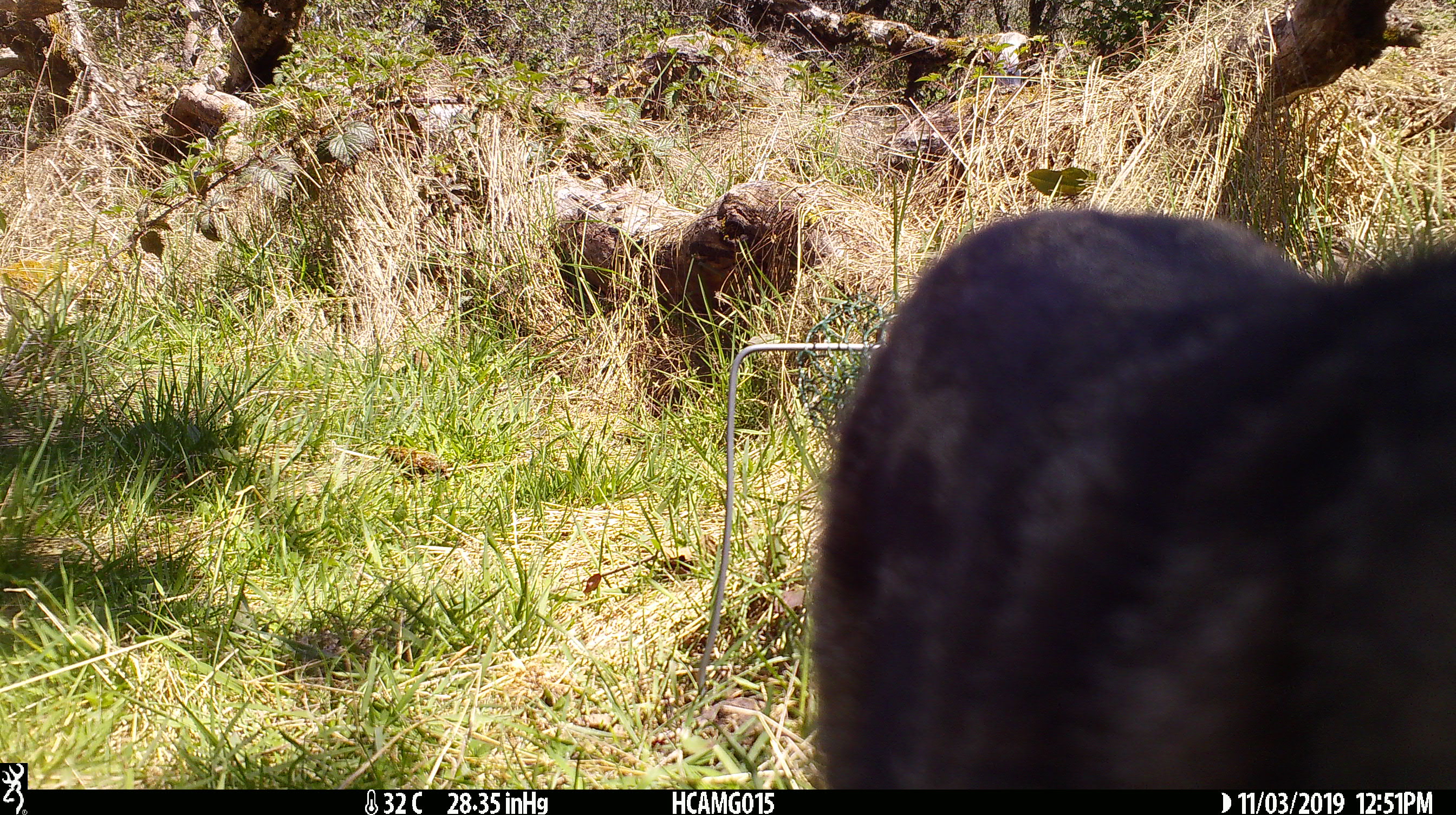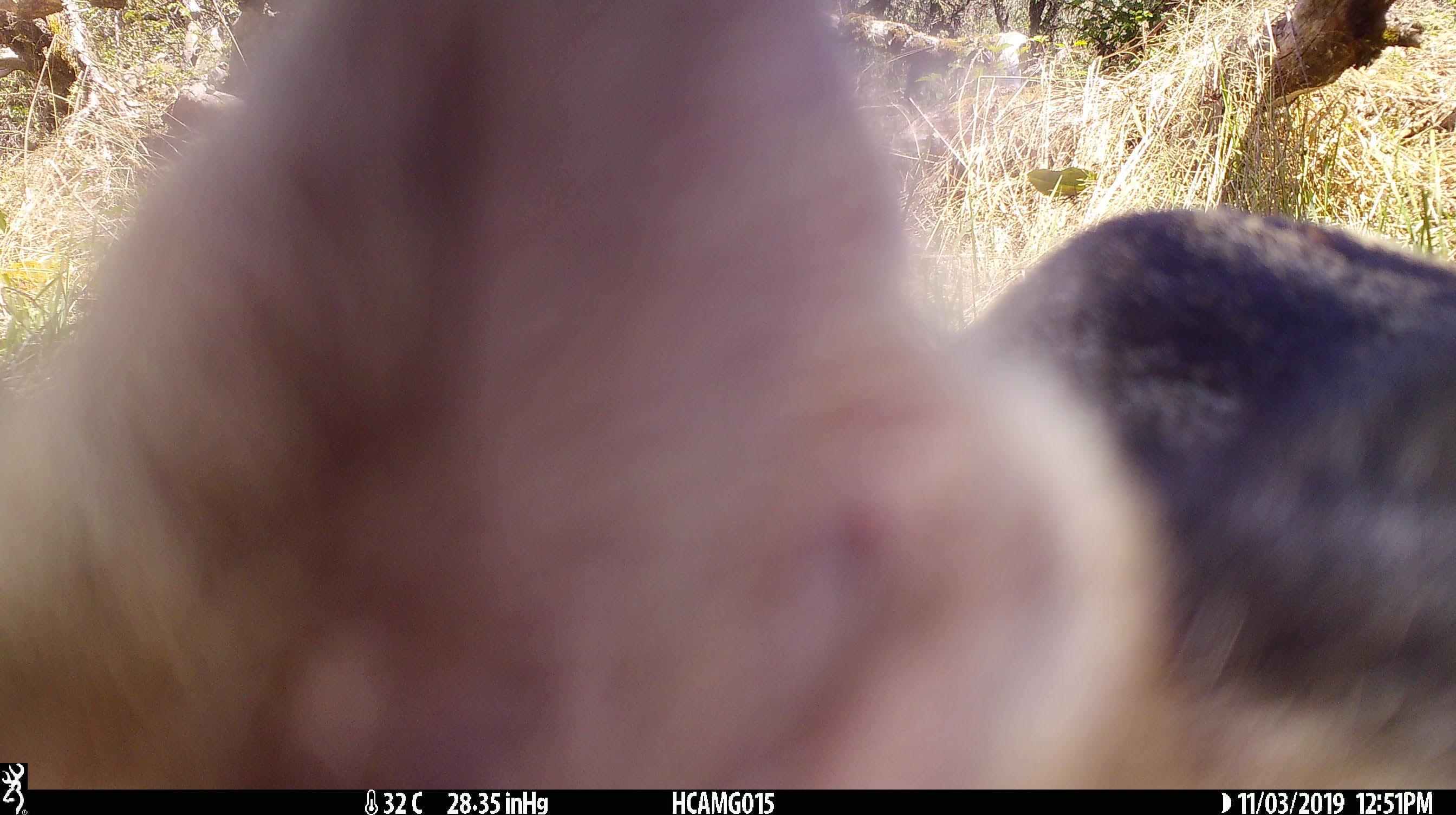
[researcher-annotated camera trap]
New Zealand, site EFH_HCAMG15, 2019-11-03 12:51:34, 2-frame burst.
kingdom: Animalia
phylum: Chordata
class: Mammalia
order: Carnivora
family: Felidae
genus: Felis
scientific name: Felis catus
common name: domestic cat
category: cat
Cat (domestic cat) (Felis catus).